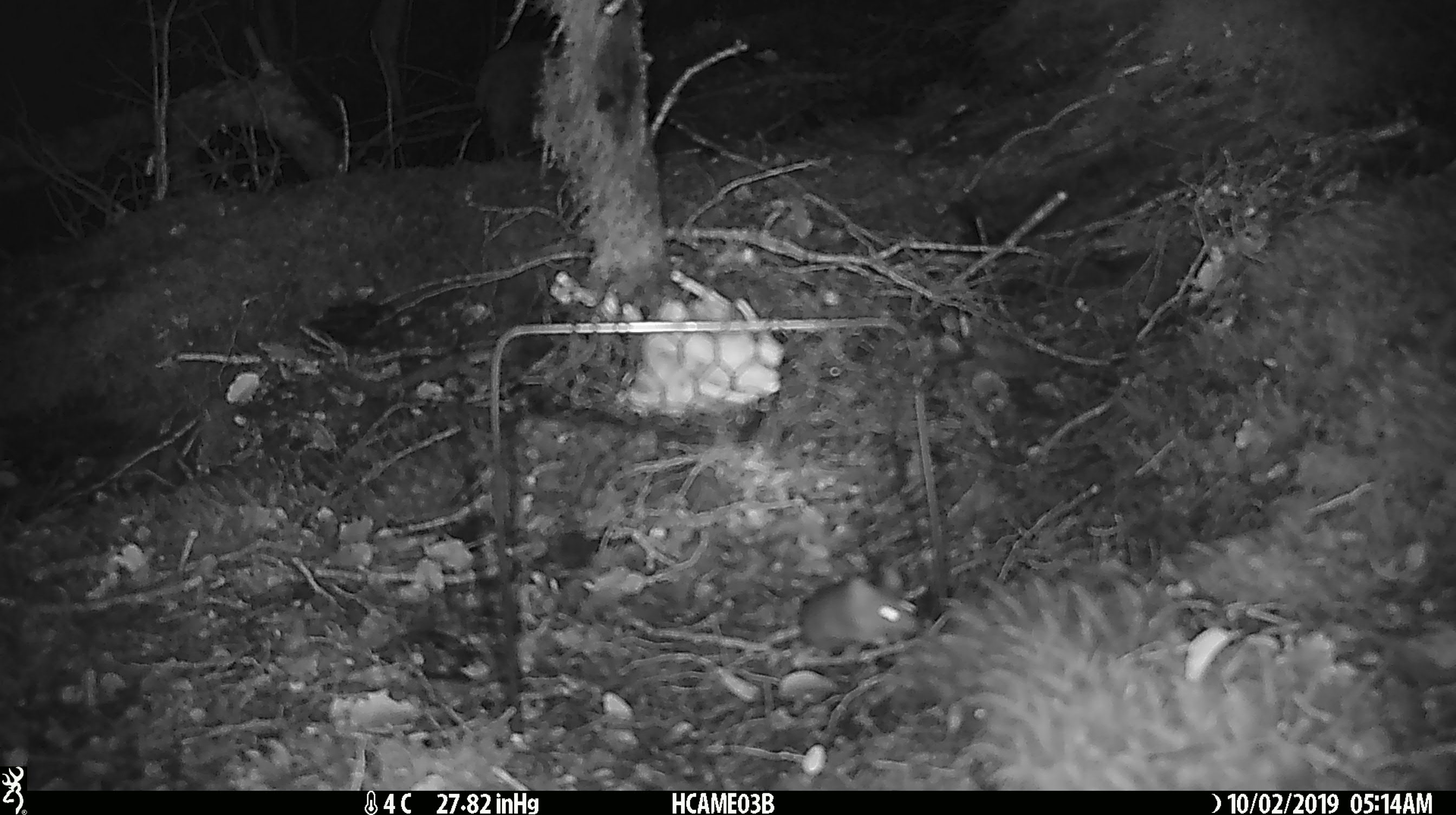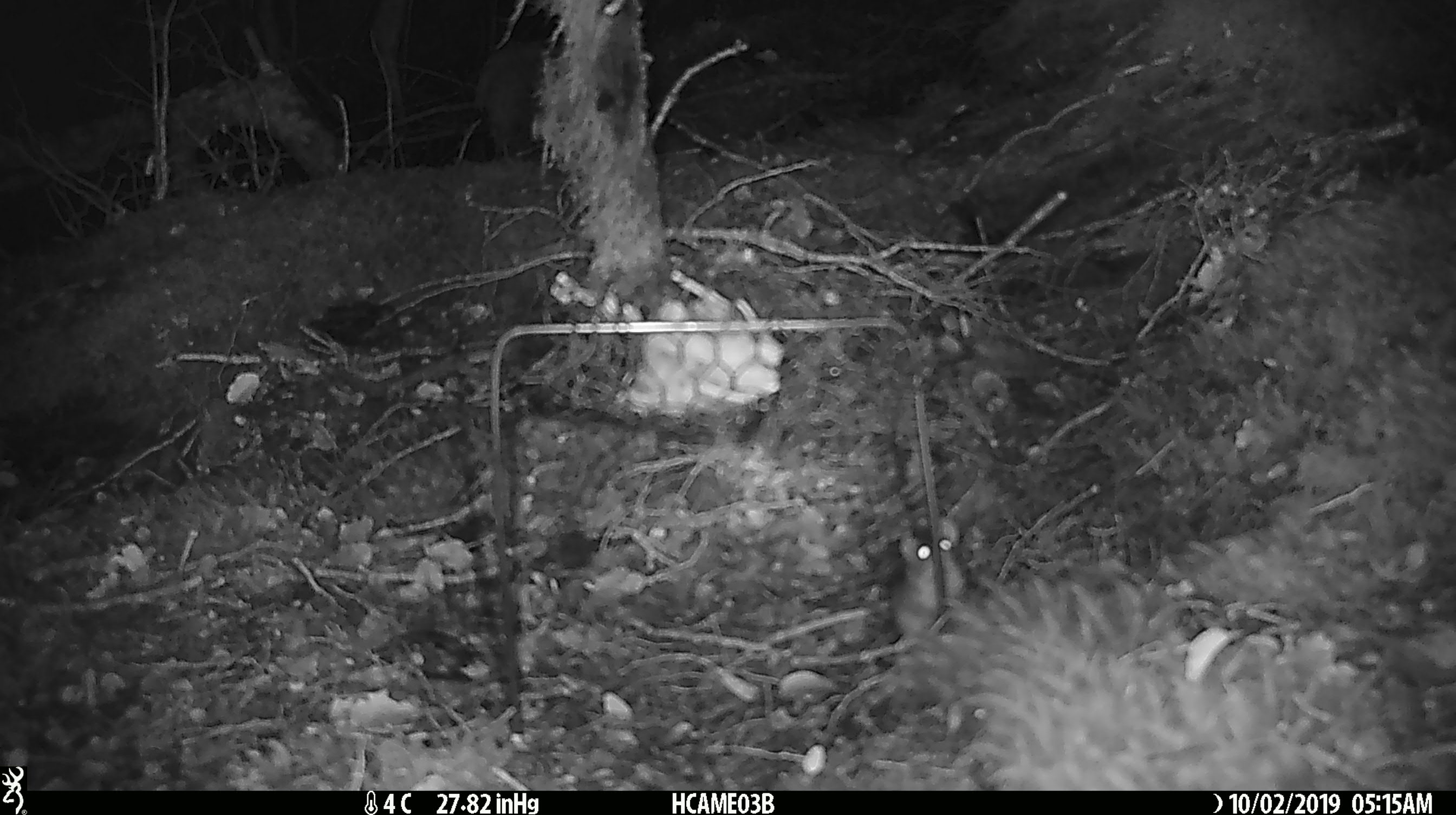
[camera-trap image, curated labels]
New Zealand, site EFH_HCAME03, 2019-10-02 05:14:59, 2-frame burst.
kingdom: Animalia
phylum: Chordata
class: Mammalia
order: Rodentia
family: Muridae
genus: Mus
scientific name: Mus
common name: mouse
Mouse (Mus).